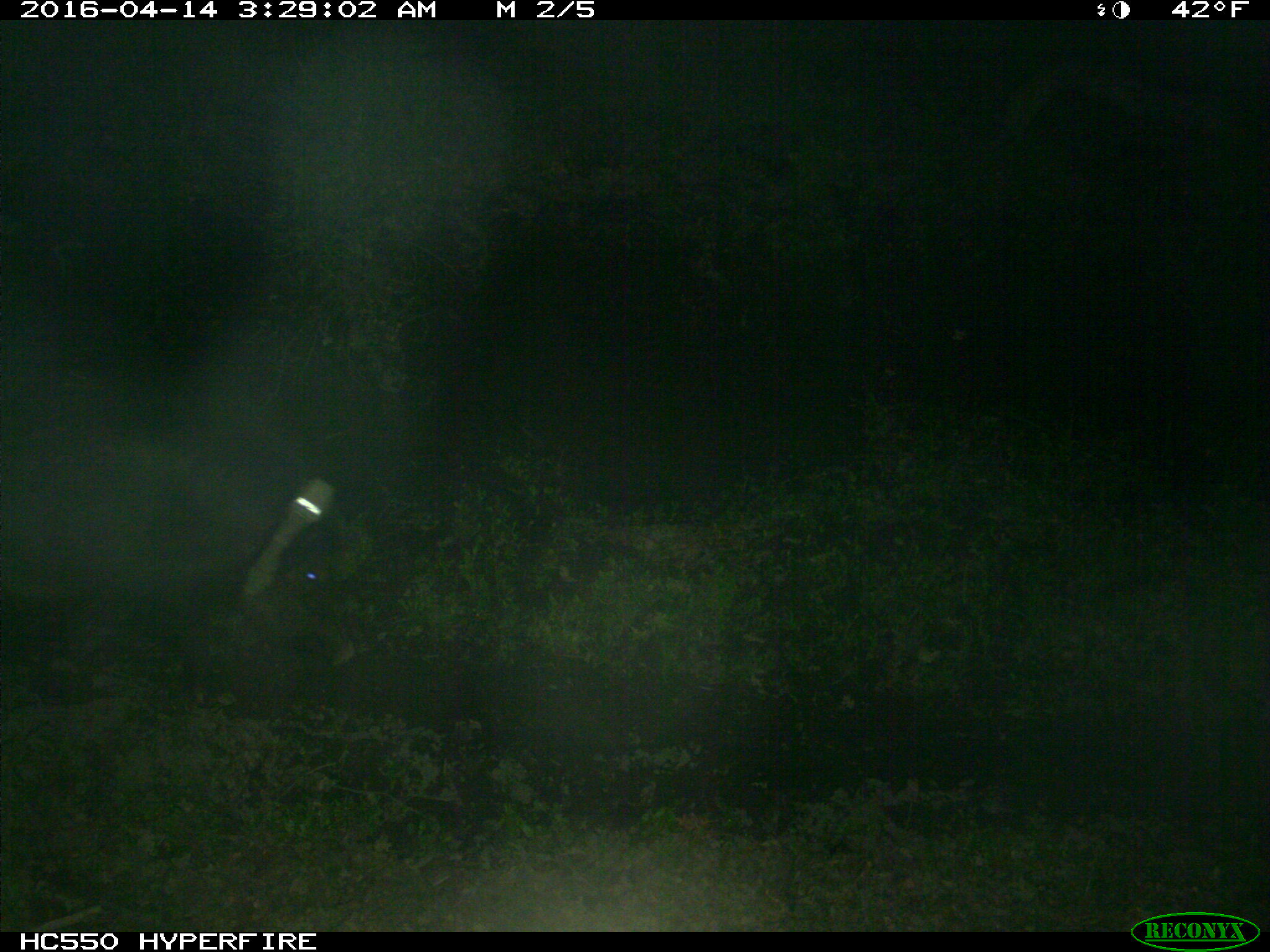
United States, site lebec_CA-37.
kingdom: Animalia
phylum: Chordata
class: Mammalia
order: Artiodactyla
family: Suidae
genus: Sus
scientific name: Sus scrofa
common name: wild boar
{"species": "Sus scrofa (wild boar)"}